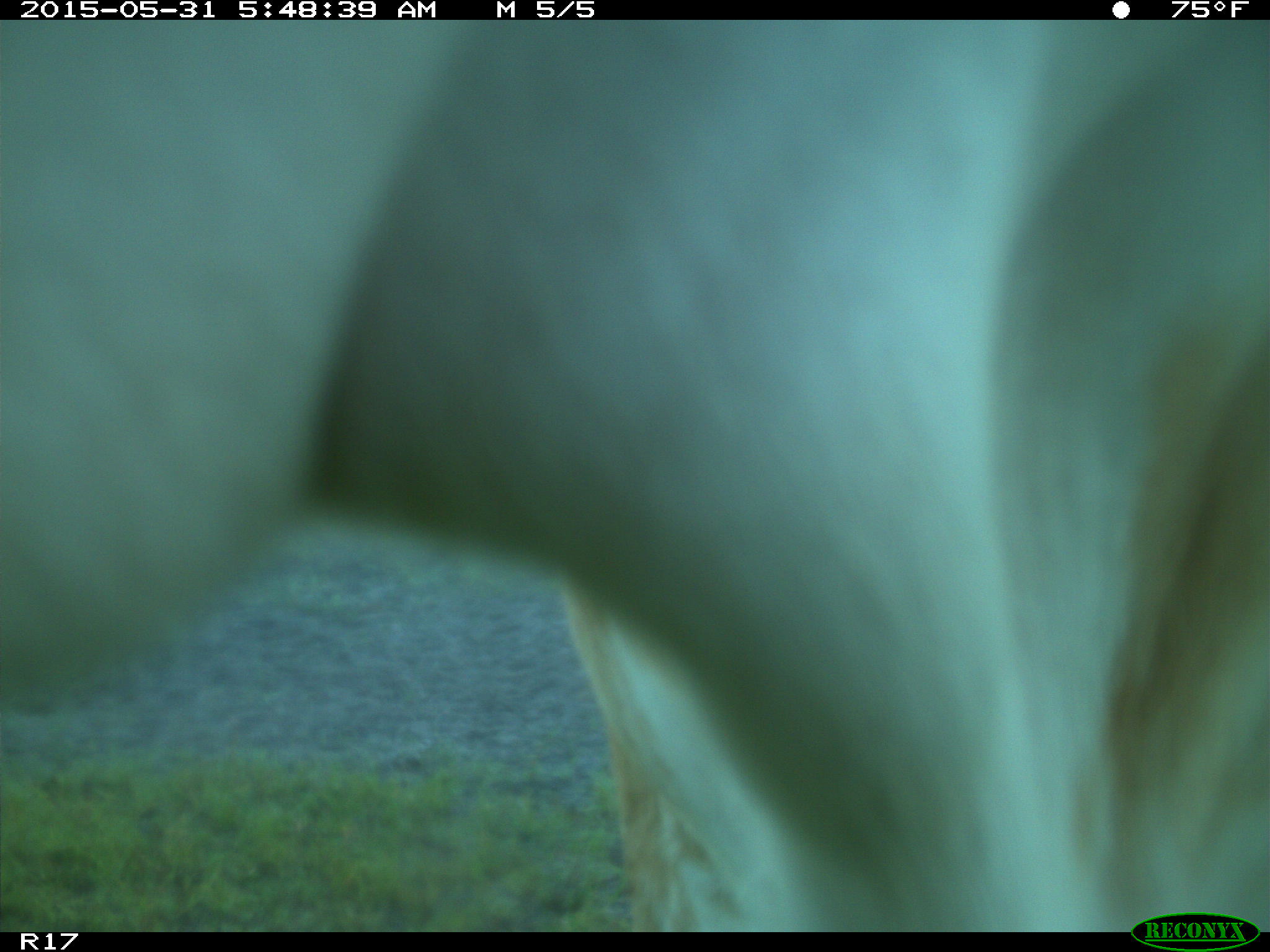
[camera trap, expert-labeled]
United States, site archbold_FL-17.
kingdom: Animalia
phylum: Chordata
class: Mammalia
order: Artiodactyla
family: Bovidae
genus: Bos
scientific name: Bos taurus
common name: domestic cow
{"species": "Bos taurus (domestic cow)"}